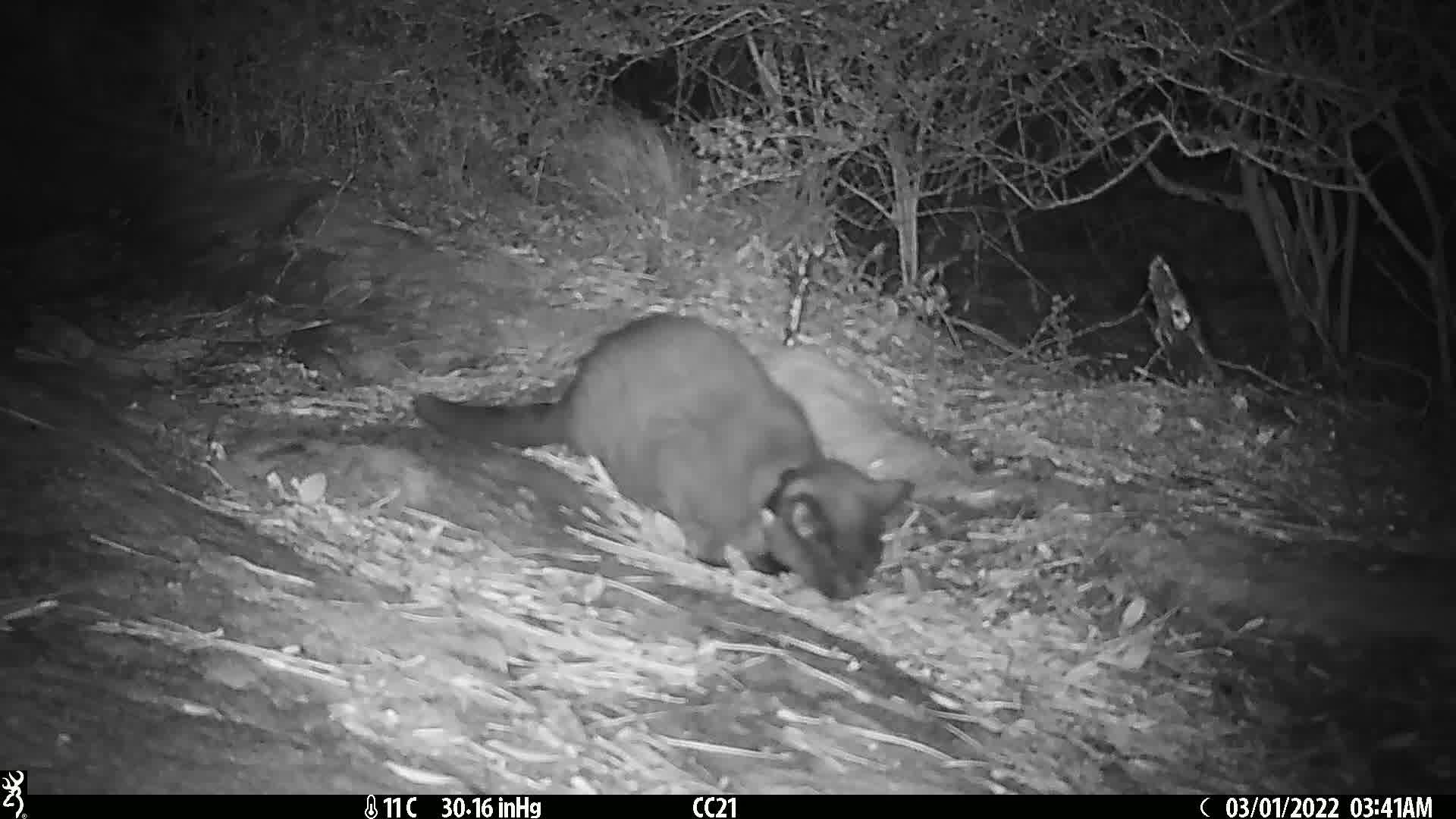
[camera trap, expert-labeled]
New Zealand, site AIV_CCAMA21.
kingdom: Animalia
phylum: Chordata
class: Mammalia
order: Carnivora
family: Felidae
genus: Felis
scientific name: Felis catus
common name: domestic cat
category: cat